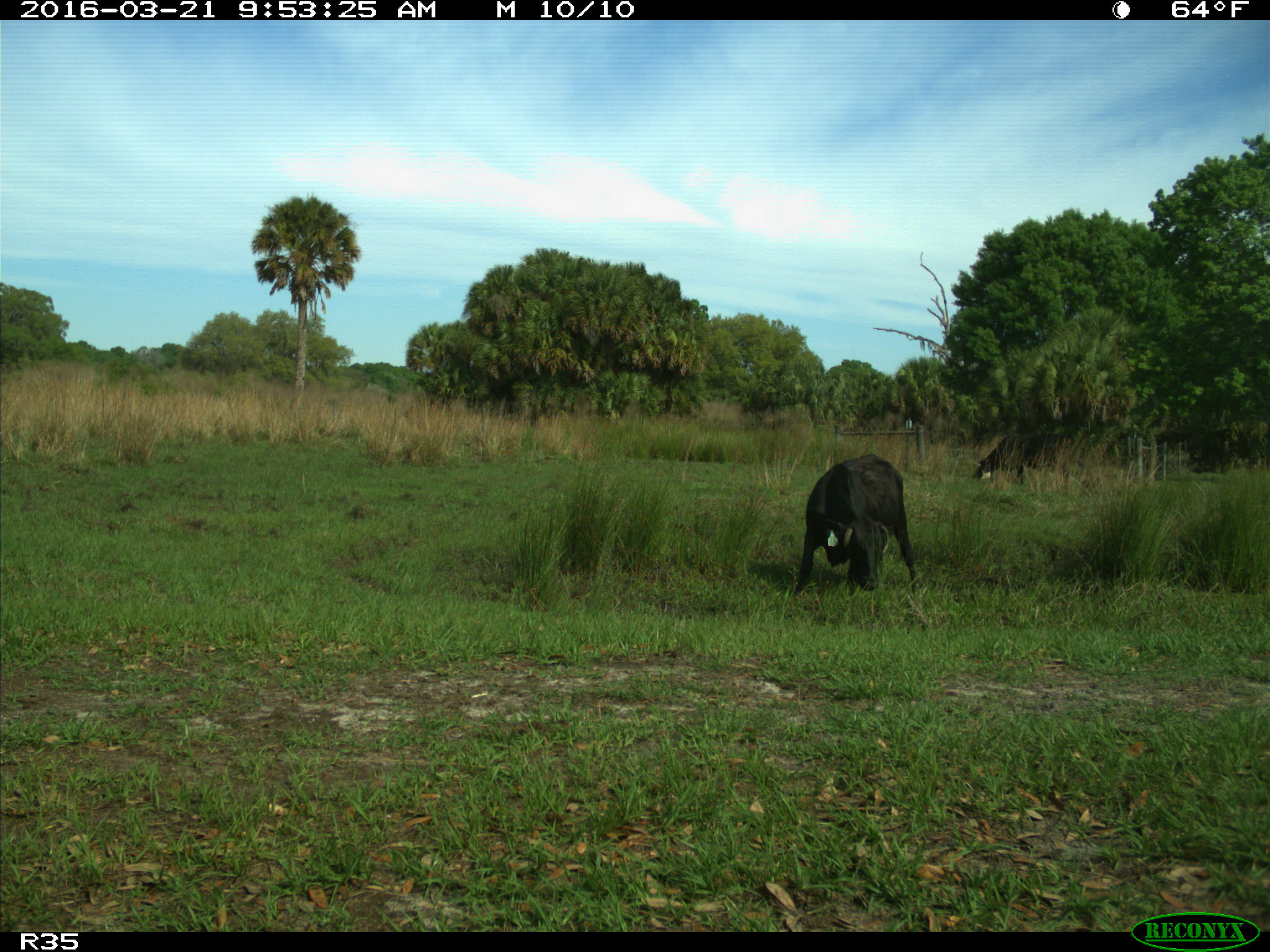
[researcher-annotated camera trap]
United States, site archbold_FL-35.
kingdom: Animalia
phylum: Chordata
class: Mammalia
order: Artiodactyla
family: Bovidae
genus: Bos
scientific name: Bos taurus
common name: domestic cow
Bos taurus (domestic cow).